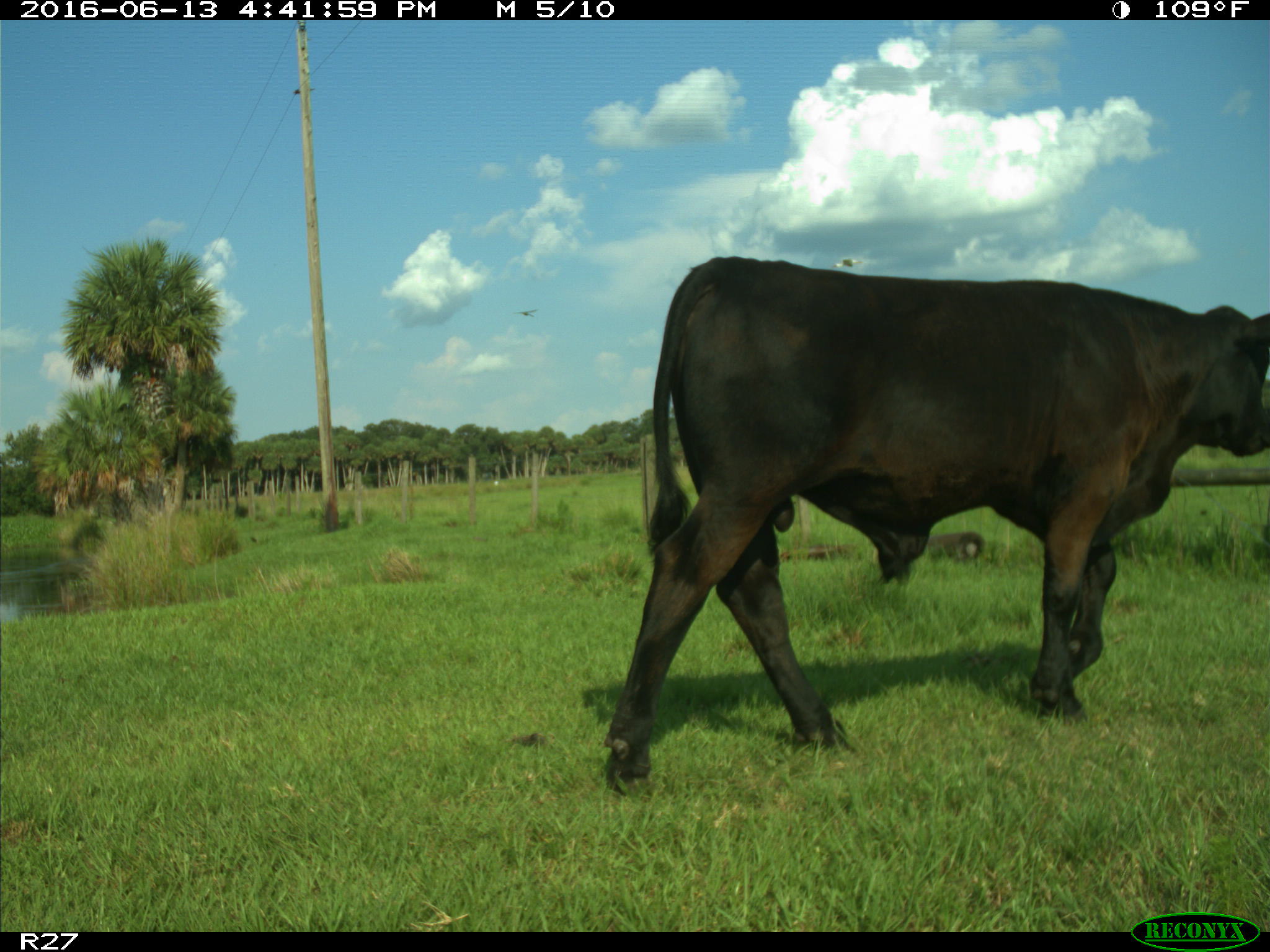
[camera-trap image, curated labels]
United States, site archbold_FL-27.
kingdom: Animalia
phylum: Chordata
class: Mammalia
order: Artiodactyla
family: Bovidae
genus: Bos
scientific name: Bos taurus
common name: domestic cow